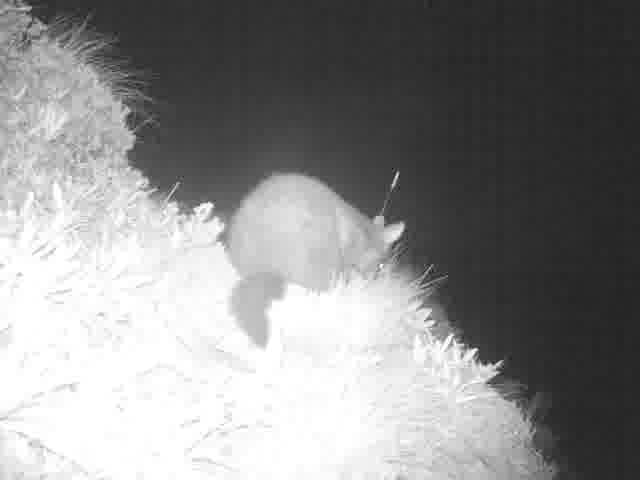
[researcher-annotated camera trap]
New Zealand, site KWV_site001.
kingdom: Animalia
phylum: Chordata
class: Mammalia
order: Diprotodontia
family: Phalangeridae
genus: Trichosurus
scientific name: Trichosurus vulpecula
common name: common brushtail possum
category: possum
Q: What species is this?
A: Possum (common brushtail possum) (Trichosurus vulpecula).